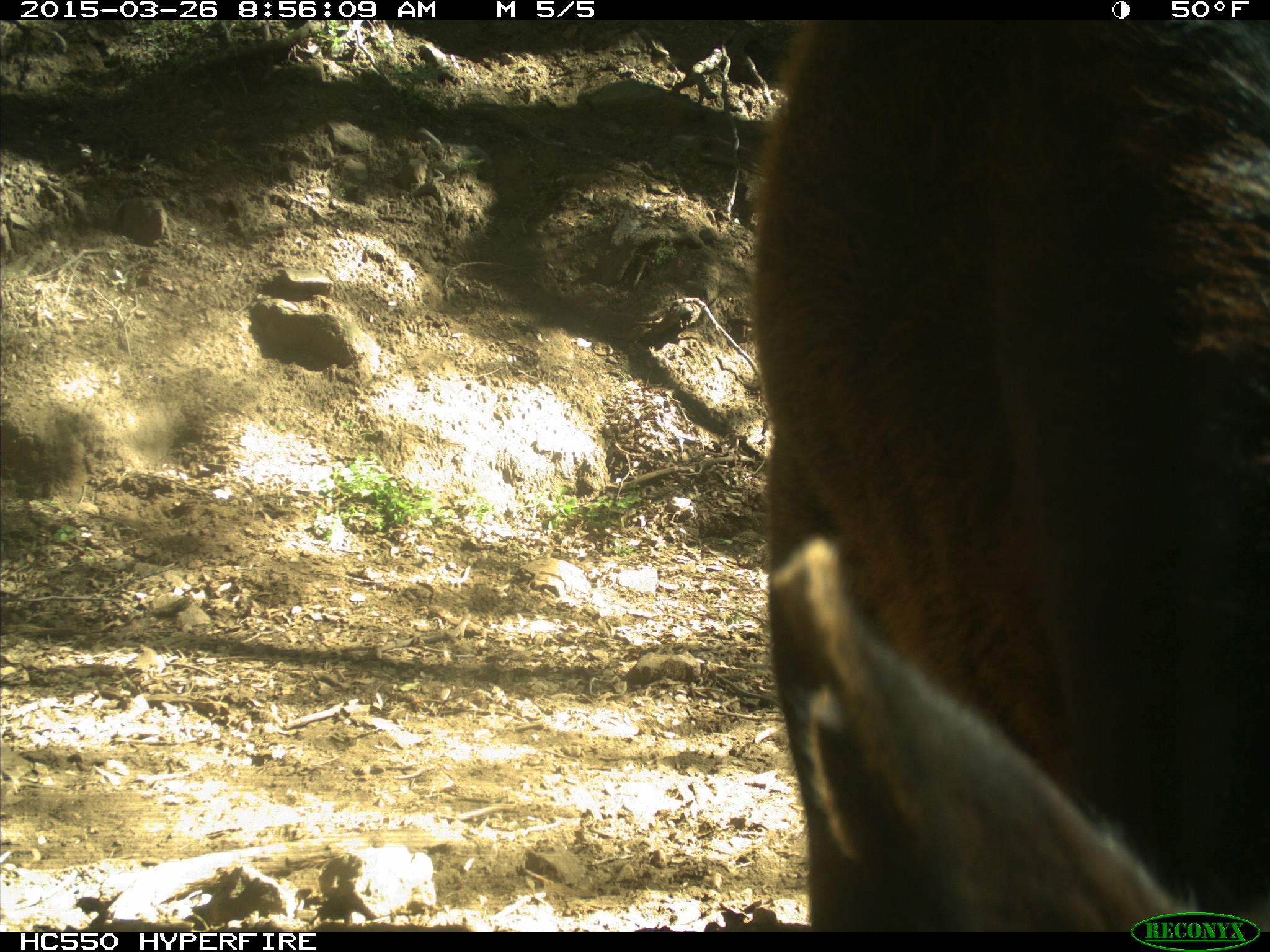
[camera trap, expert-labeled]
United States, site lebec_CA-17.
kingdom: Animalia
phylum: Chordata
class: Mammalia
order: Artiodactyla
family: Bovidae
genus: Bos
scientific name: Bos taurus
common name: domestic cow